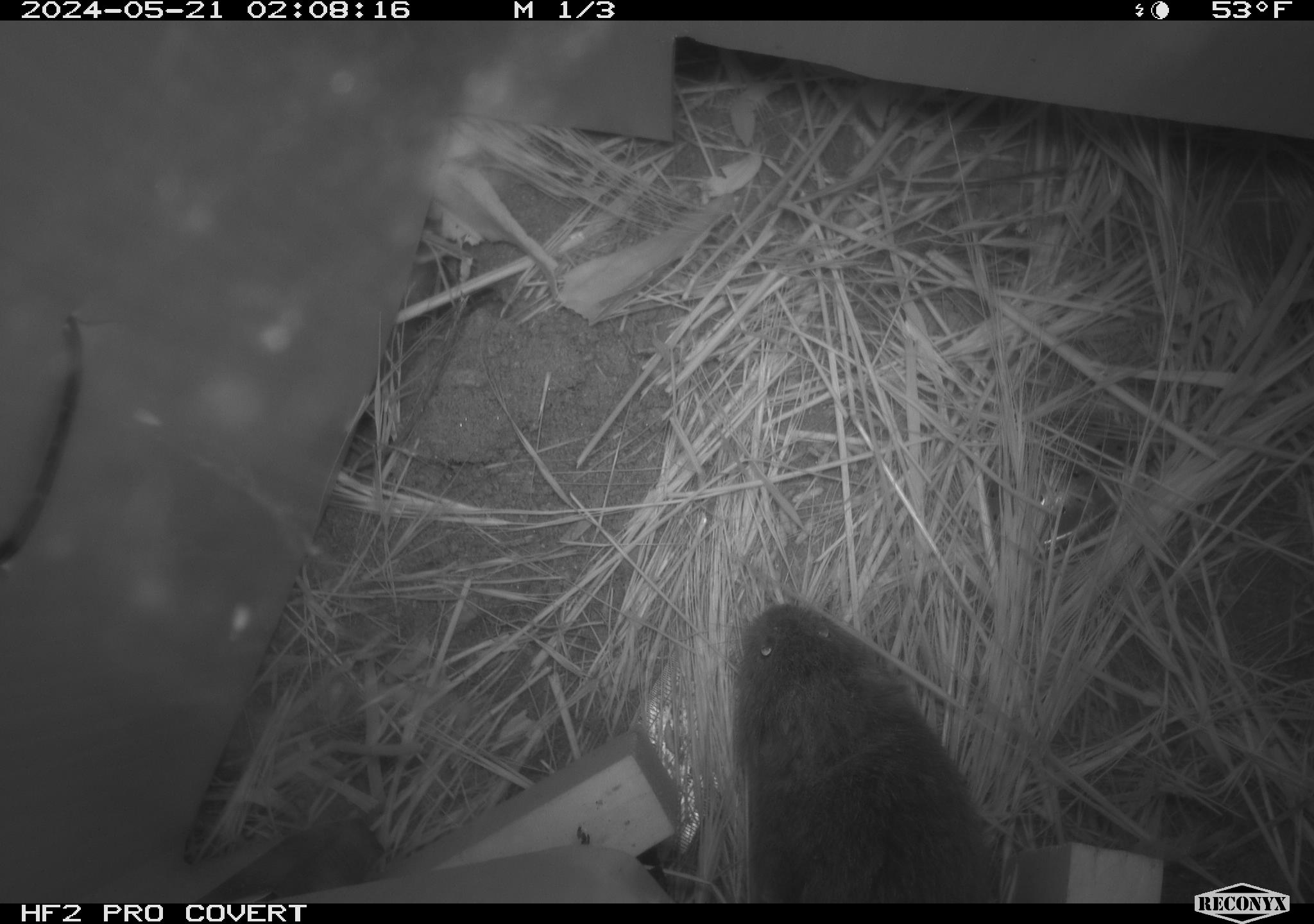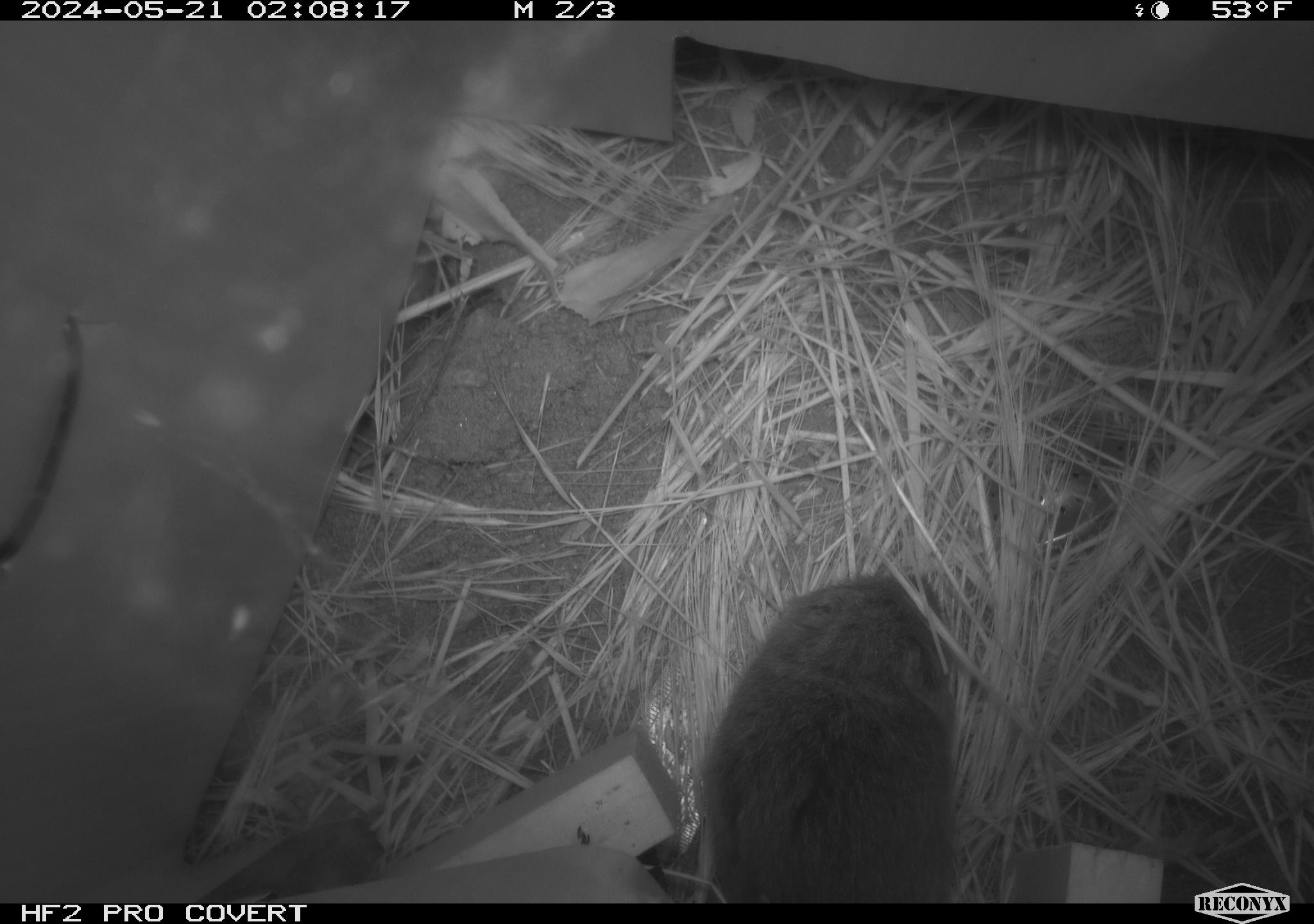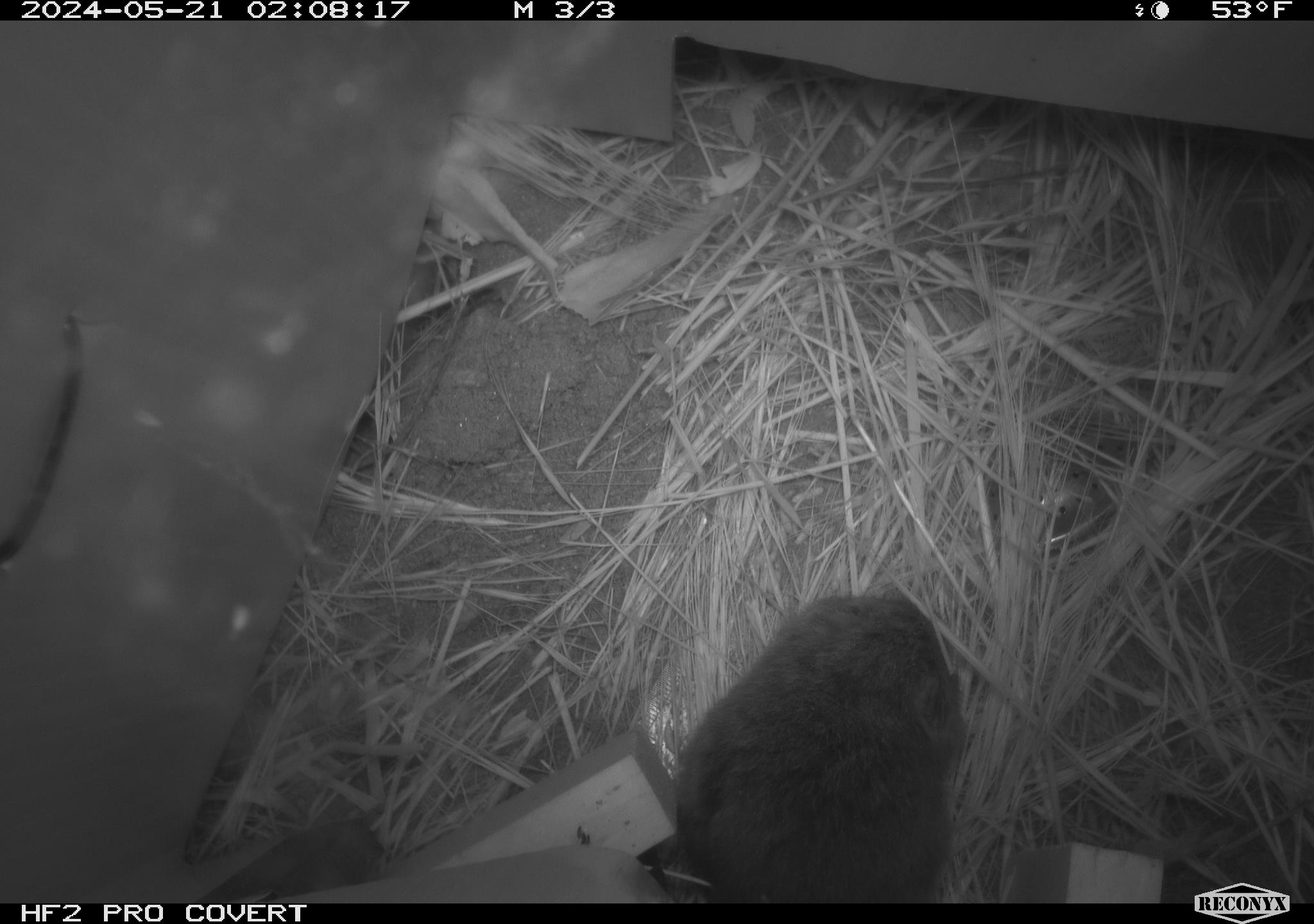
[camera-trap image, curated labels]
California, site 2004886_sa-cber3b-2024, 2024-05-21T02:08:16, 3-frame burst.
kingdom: Animalia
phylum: Chordata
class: Mammalia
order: Rodentia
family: Cricetidae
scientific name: Arvicolinae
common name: voles, lemmings, and muskrats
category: arvicolinae subfamily